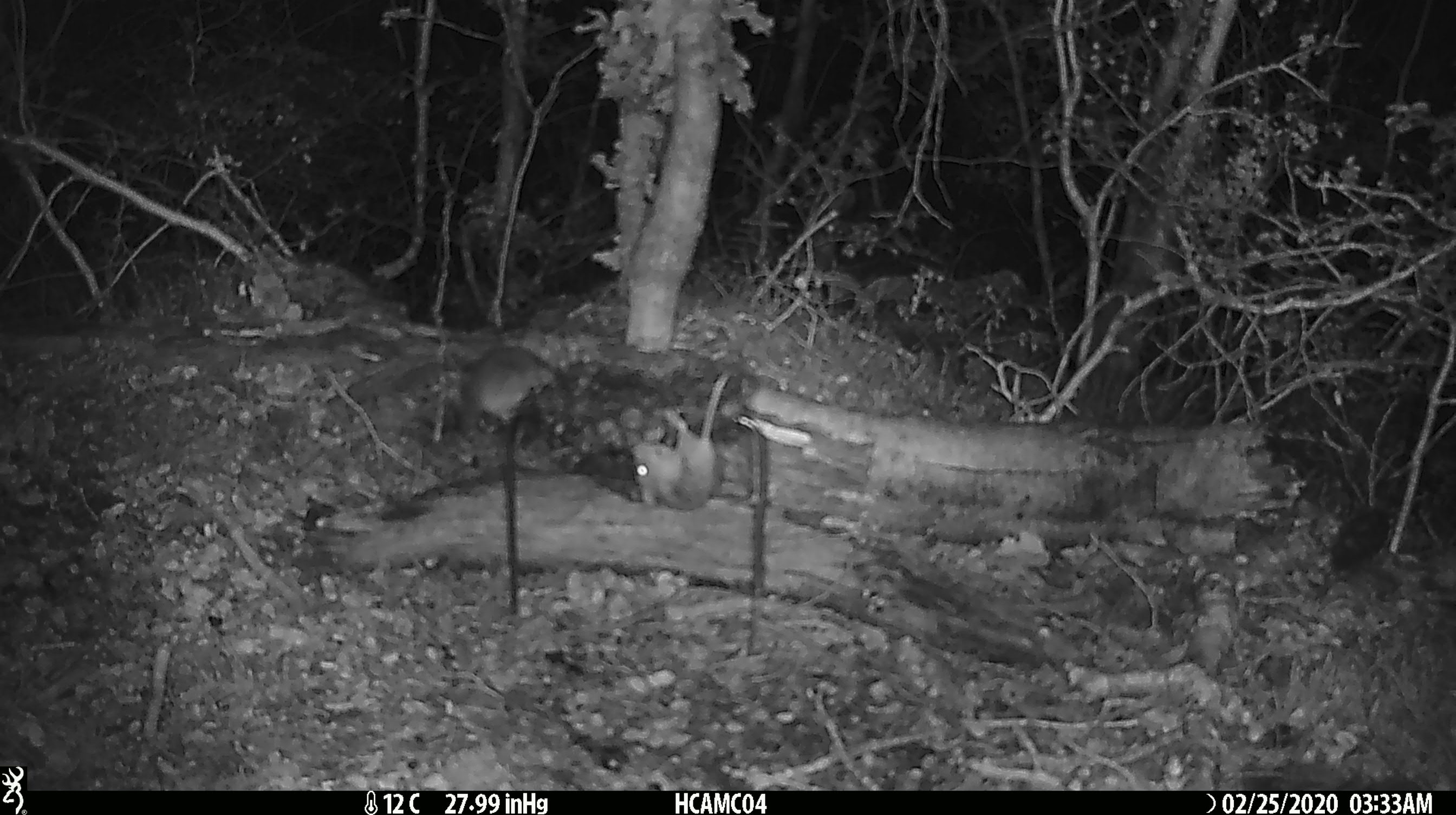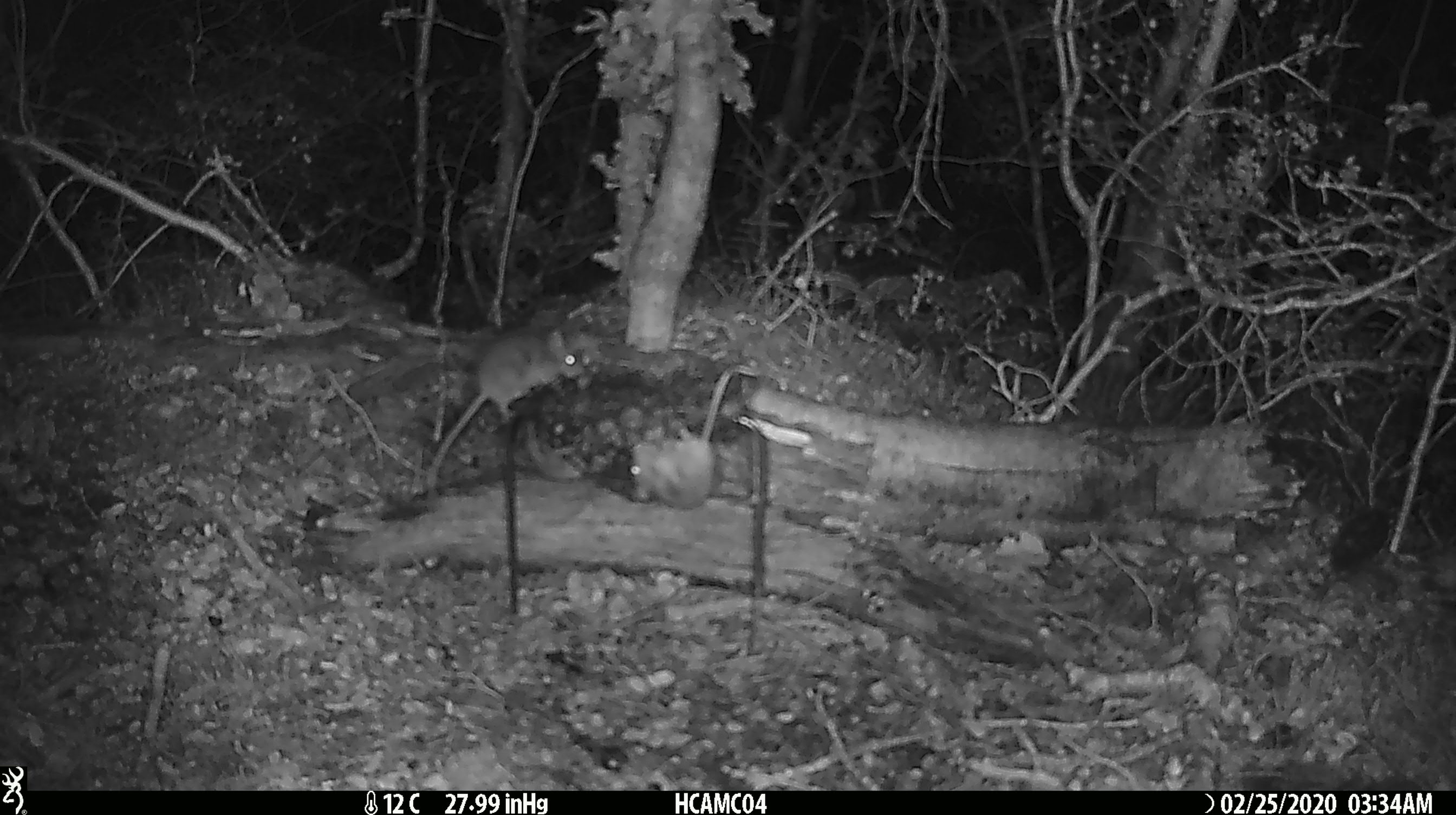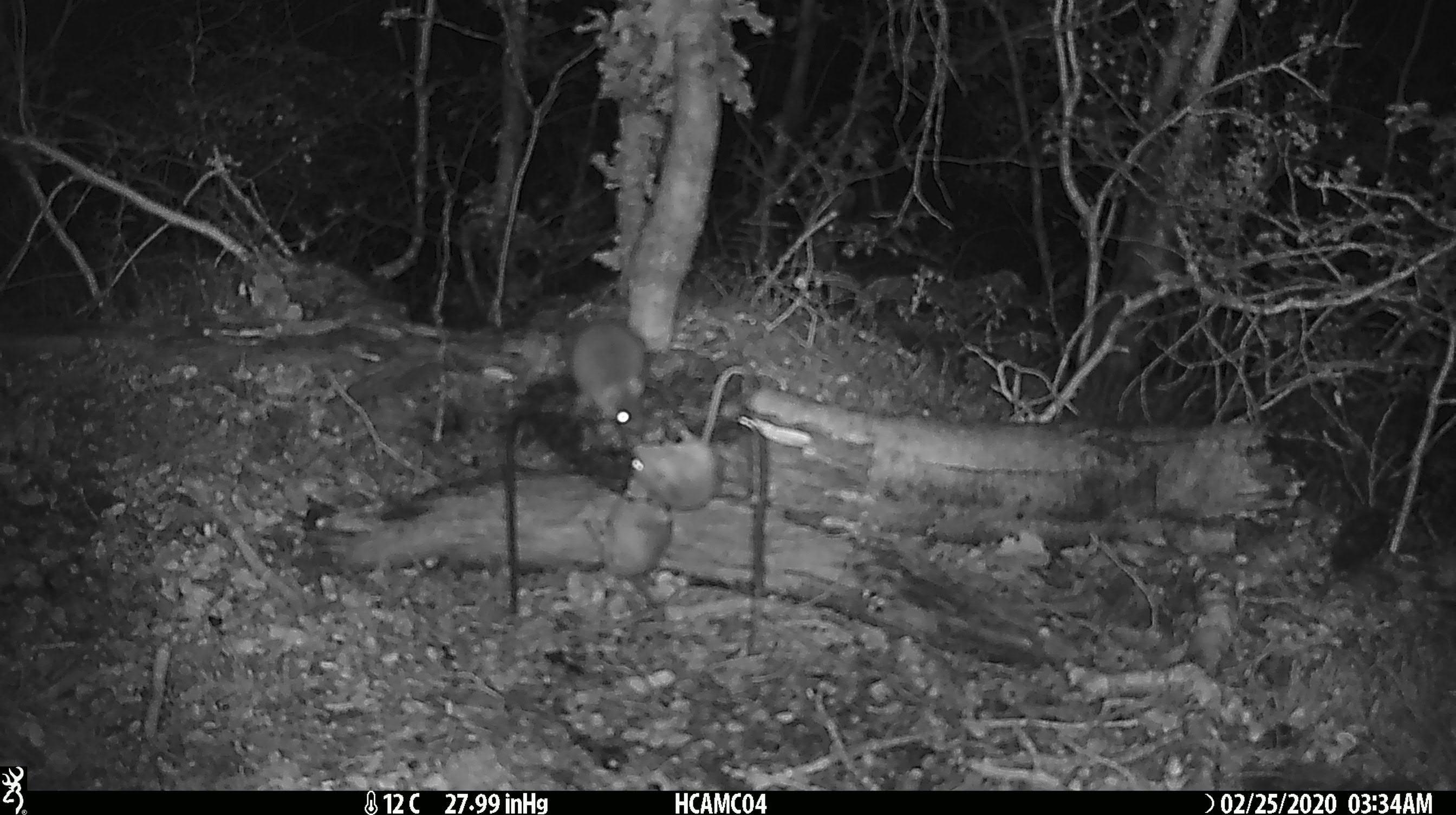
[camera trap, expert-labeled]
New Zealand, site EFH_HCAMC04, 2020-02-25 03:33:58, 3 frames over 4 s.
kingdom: Animalia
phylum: Chordata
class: Mammalia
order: Rodentia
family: Muridae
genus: Mus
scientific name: Mus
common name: mouse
Mouse (Mus).